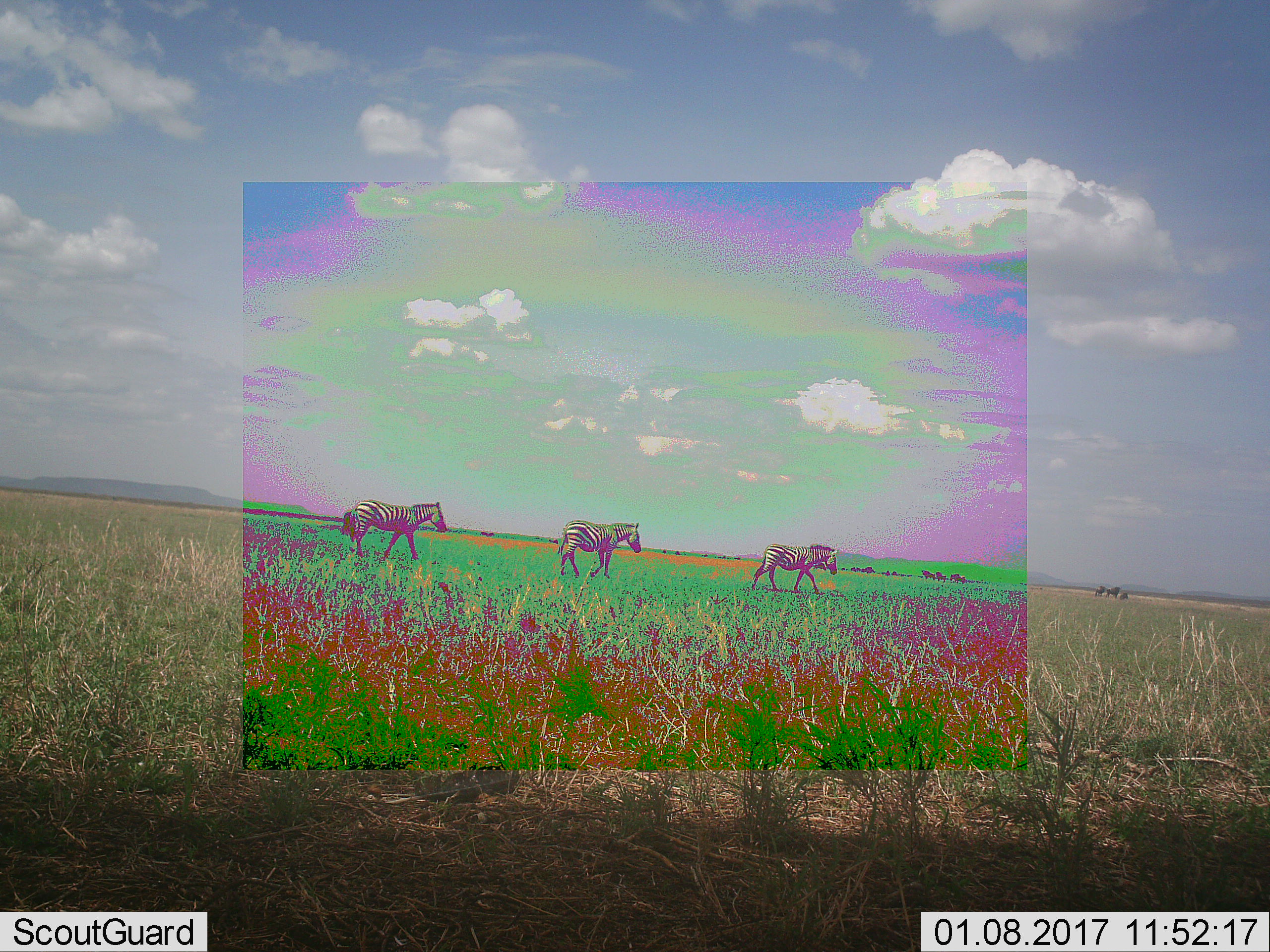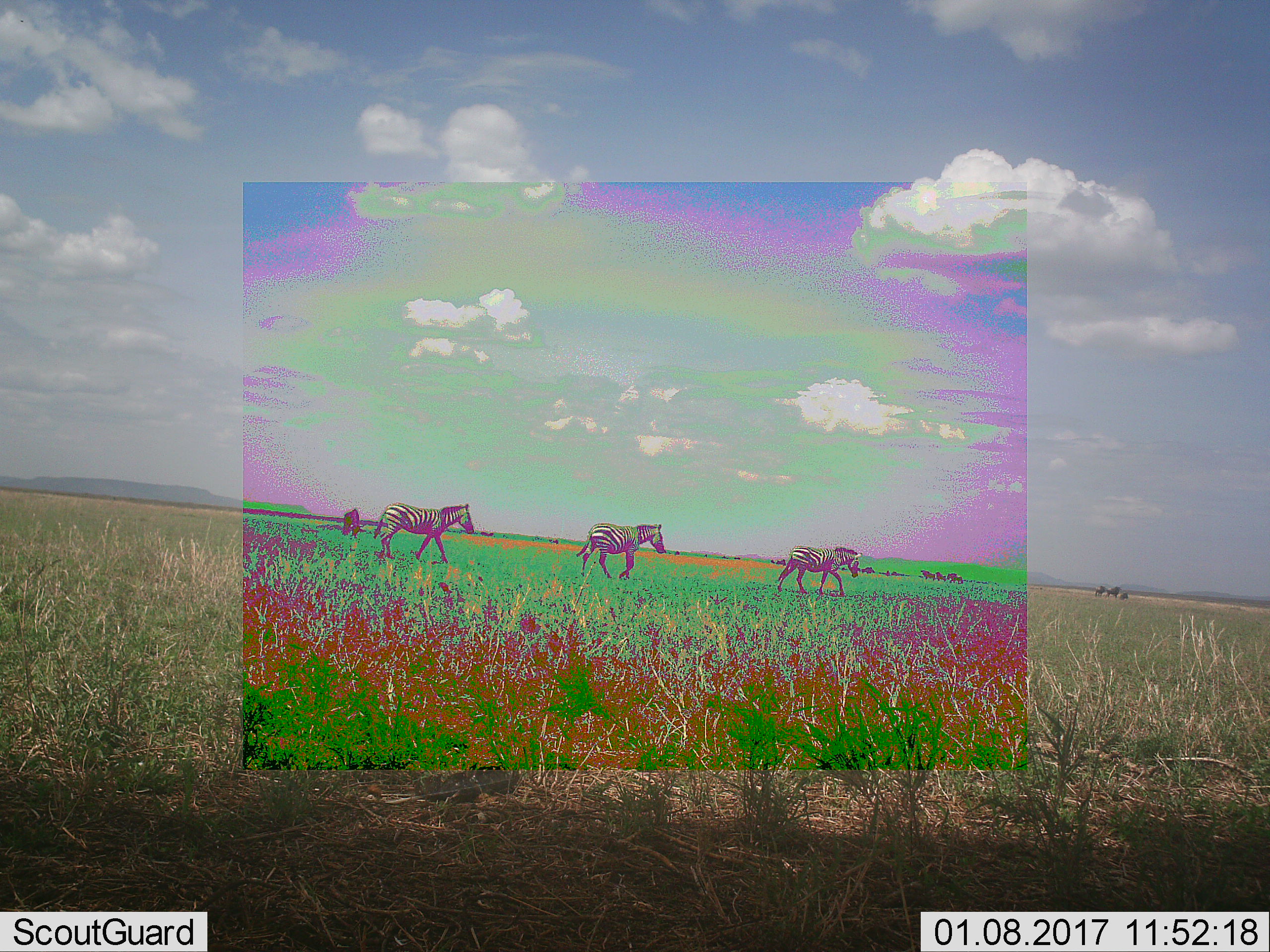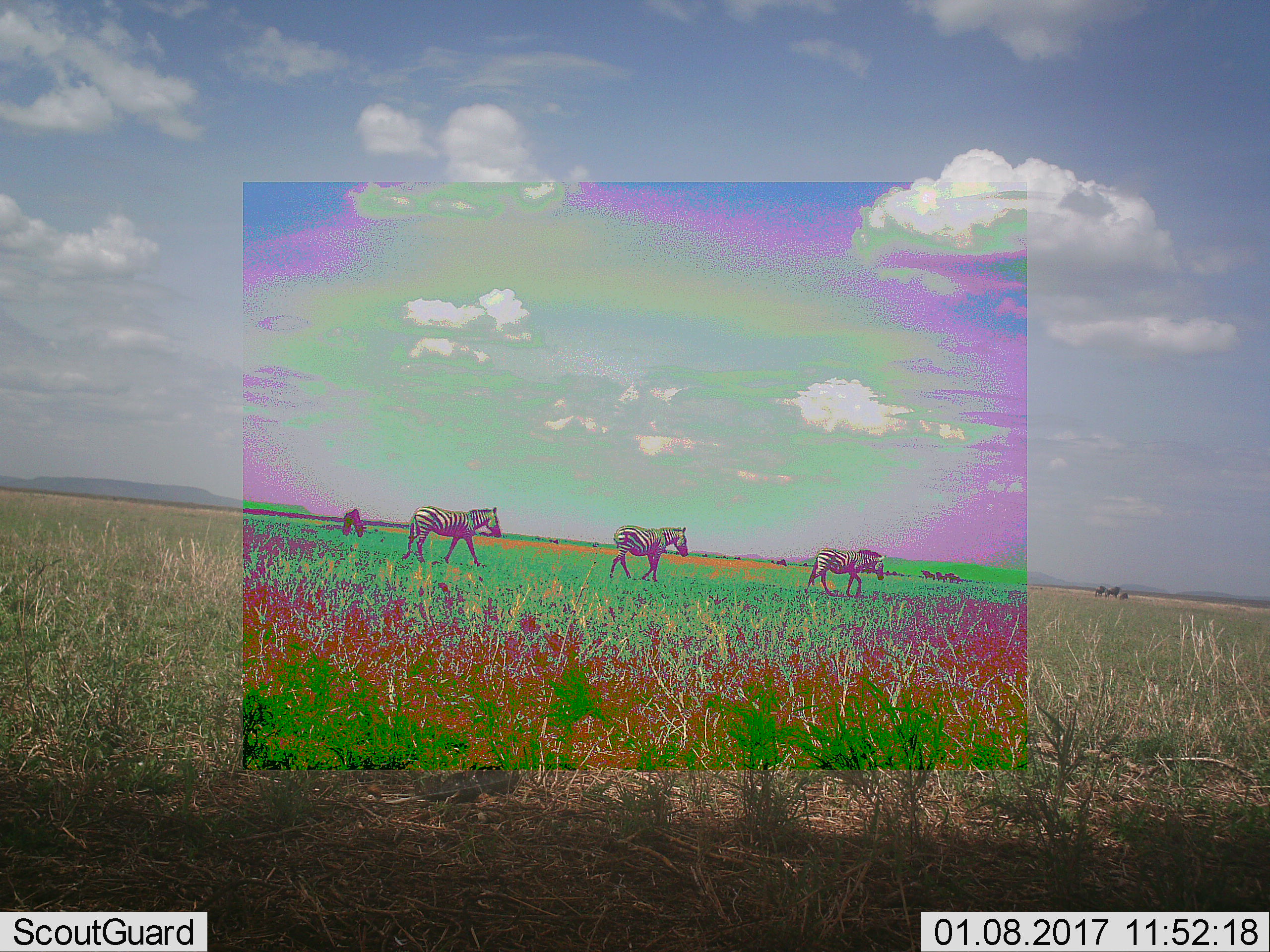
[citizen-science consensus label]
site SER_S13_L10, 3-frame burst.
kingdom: Animalia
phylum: Chordata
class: Mammalia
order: Perissodactyla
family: Equidae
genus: Equus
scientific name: Equus quagga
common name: plains zebra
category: zebraplains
Zebraplains (plains zebra) (Equus quagga), count 3. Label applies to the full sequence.